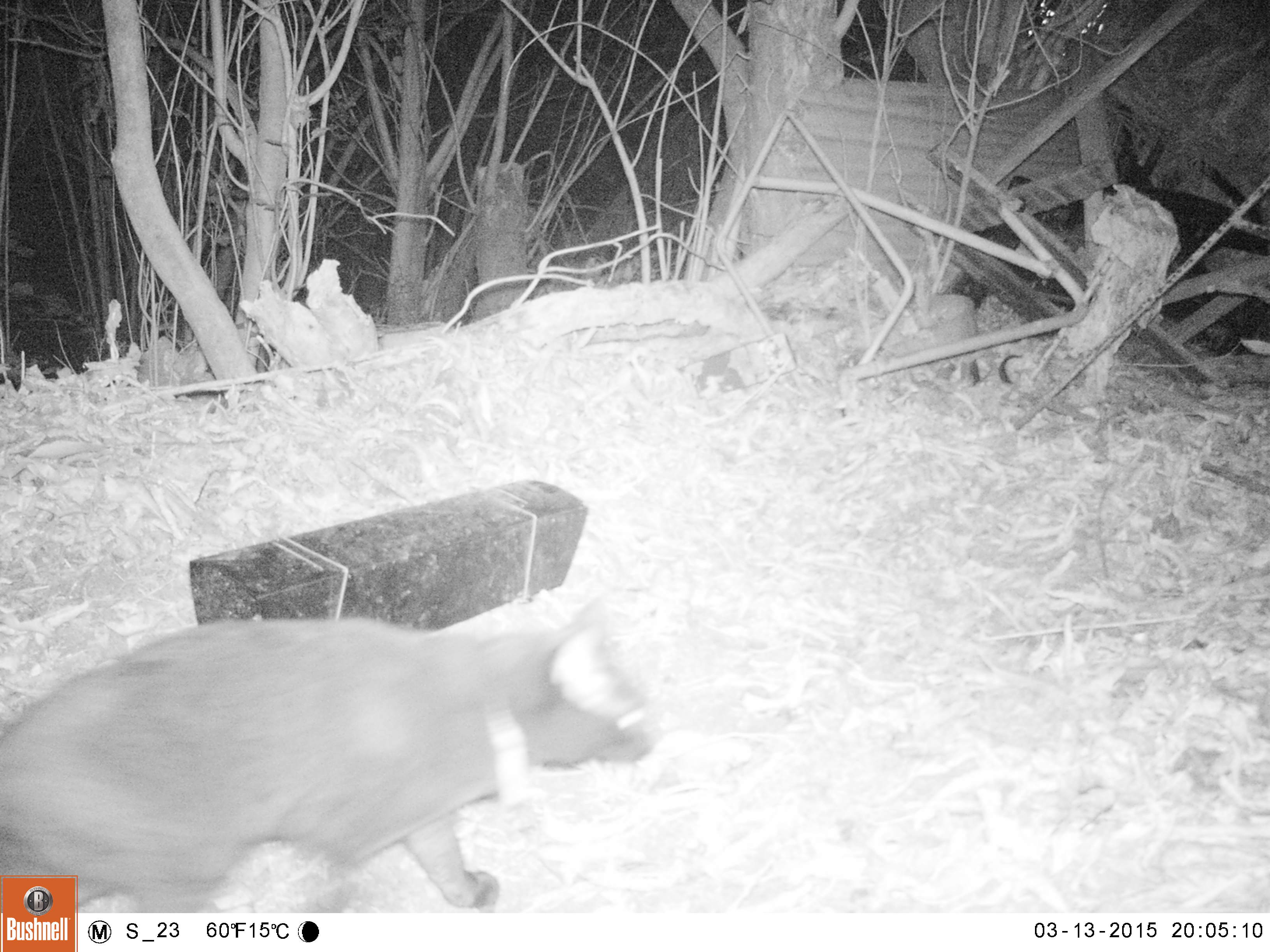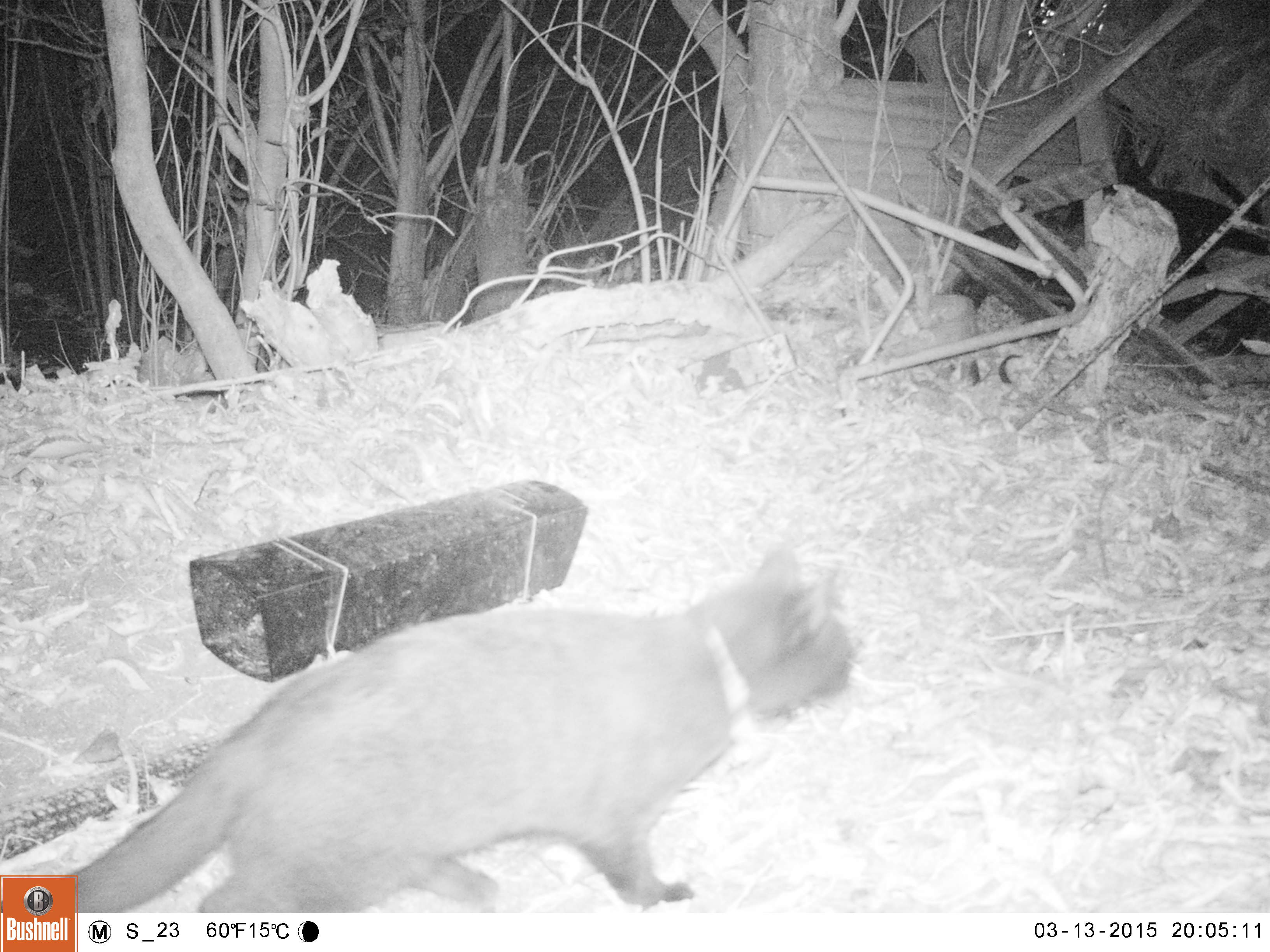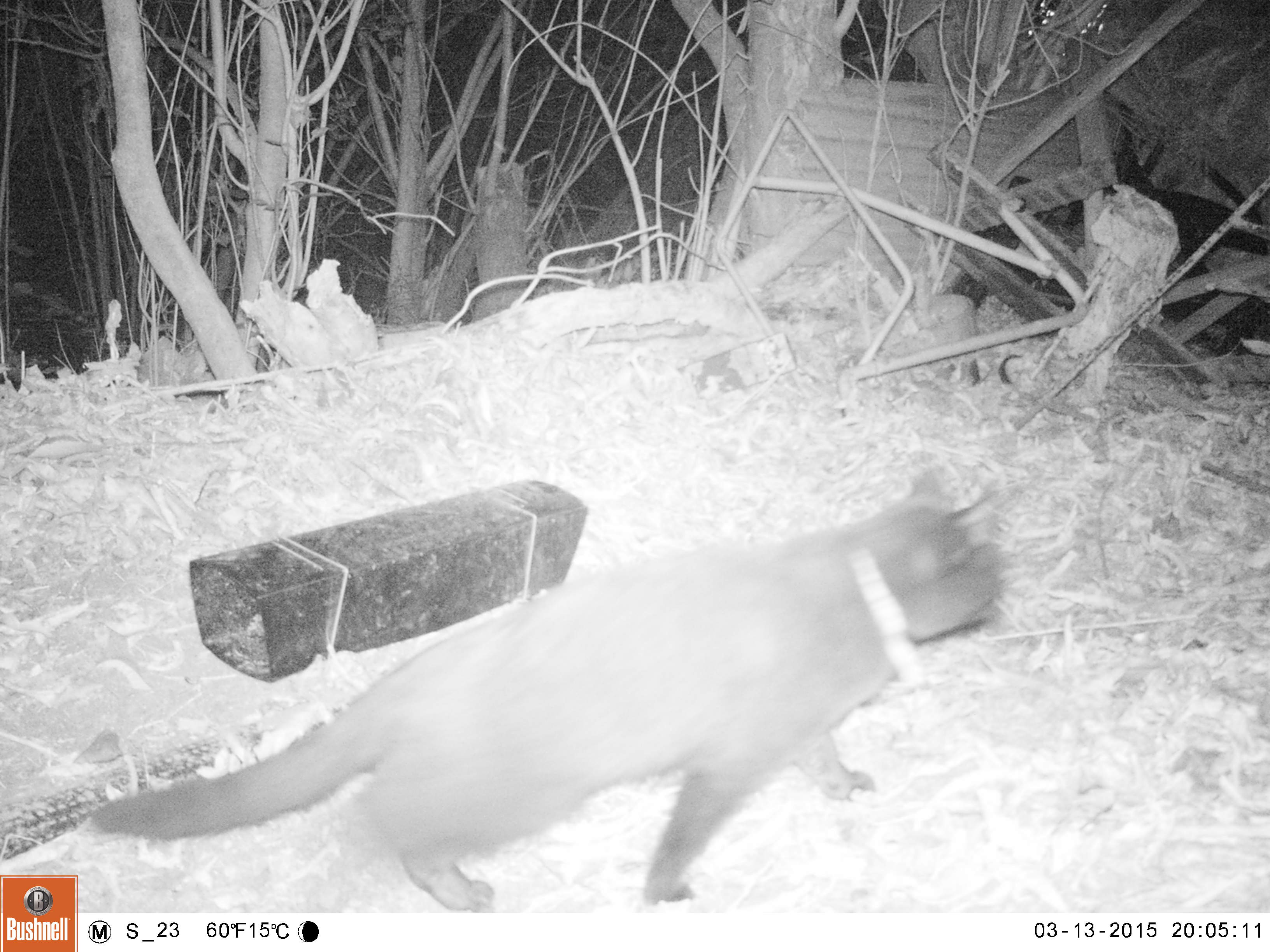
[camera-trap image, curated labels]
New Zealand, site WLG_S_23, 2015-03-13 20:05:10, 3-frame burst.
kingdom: Animalia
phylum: Chordata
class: Mammalia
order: Carnivora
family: Felidae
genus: Felis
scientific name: Felis catus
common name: domestic cat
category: cat